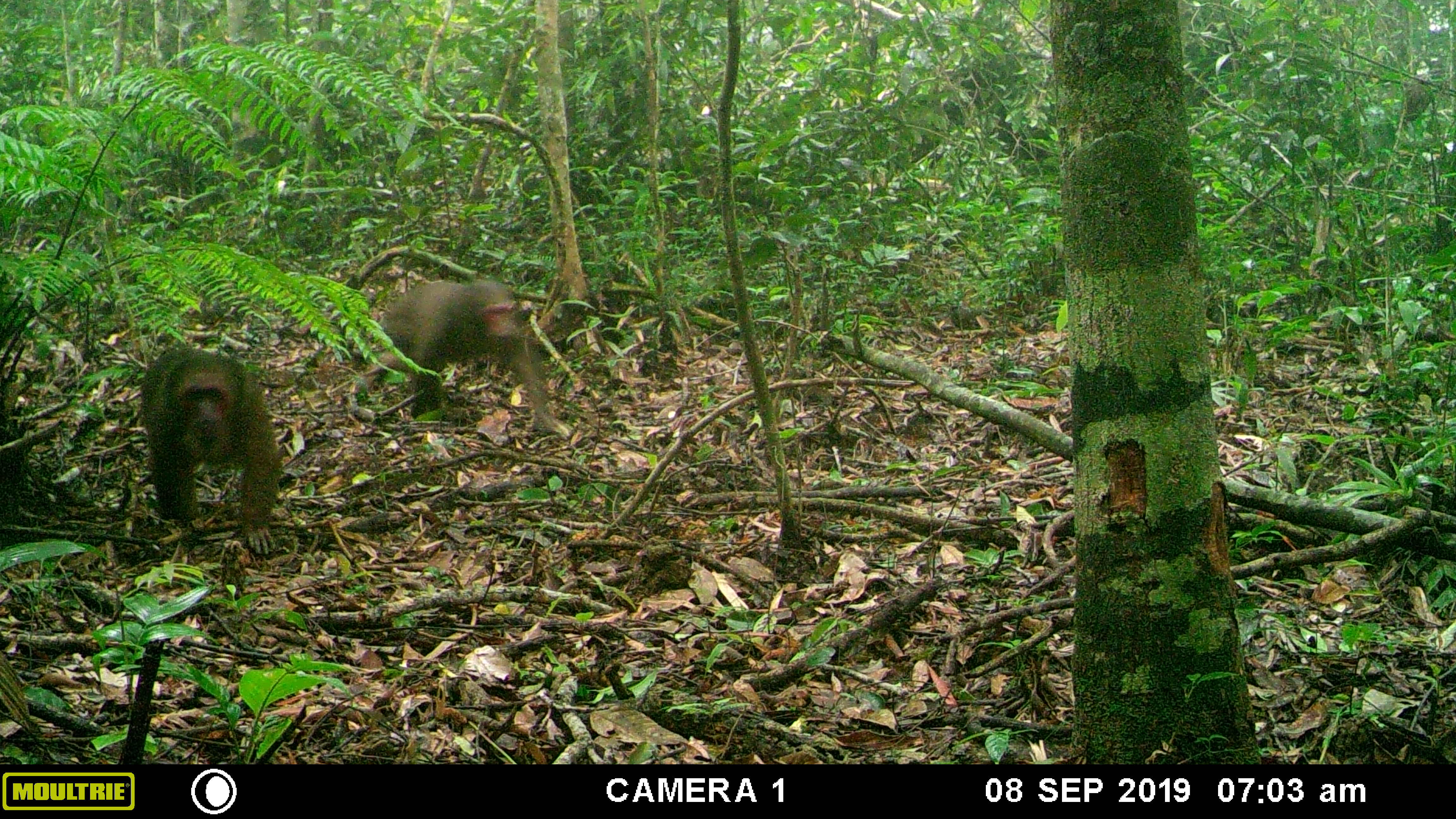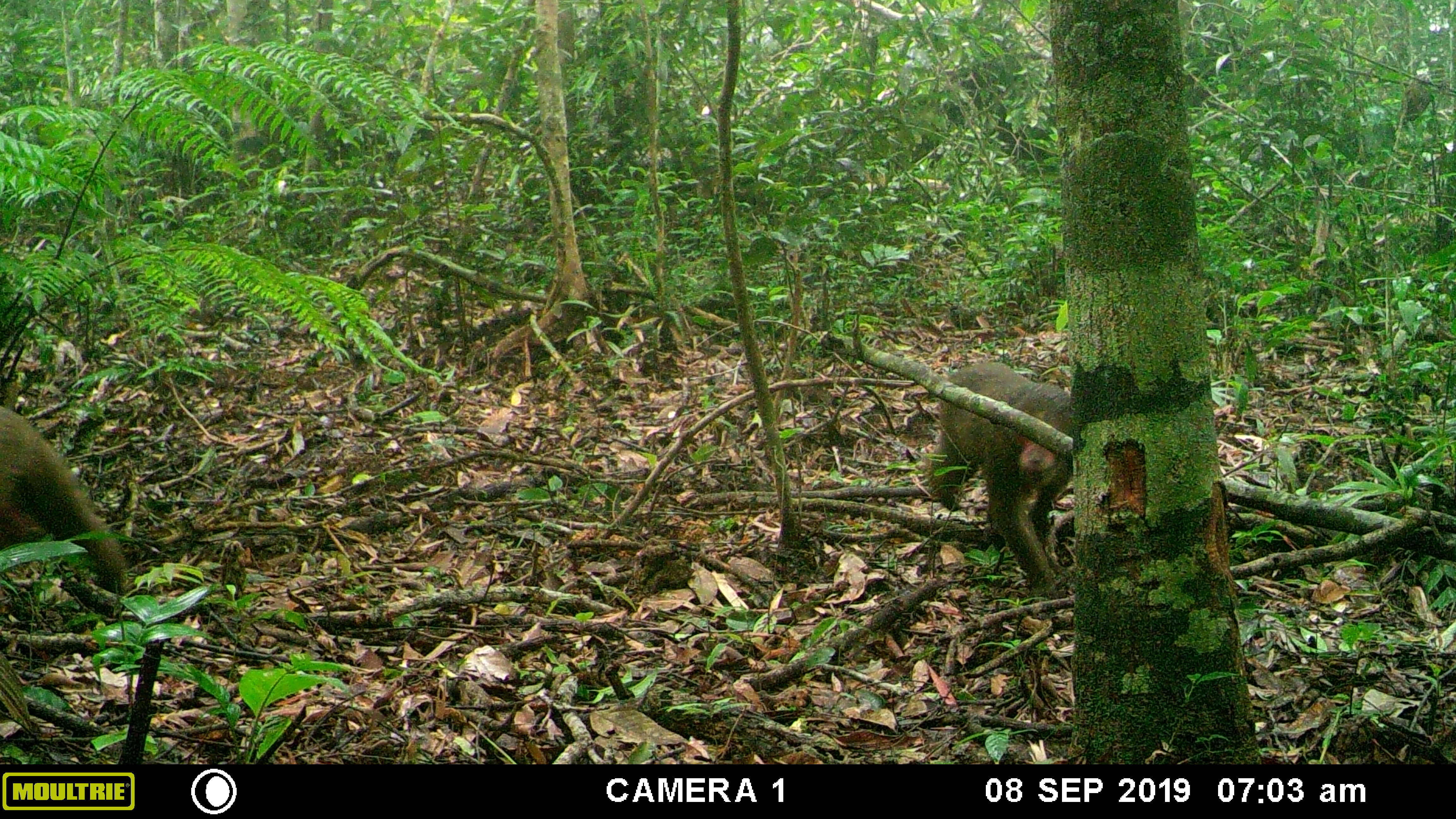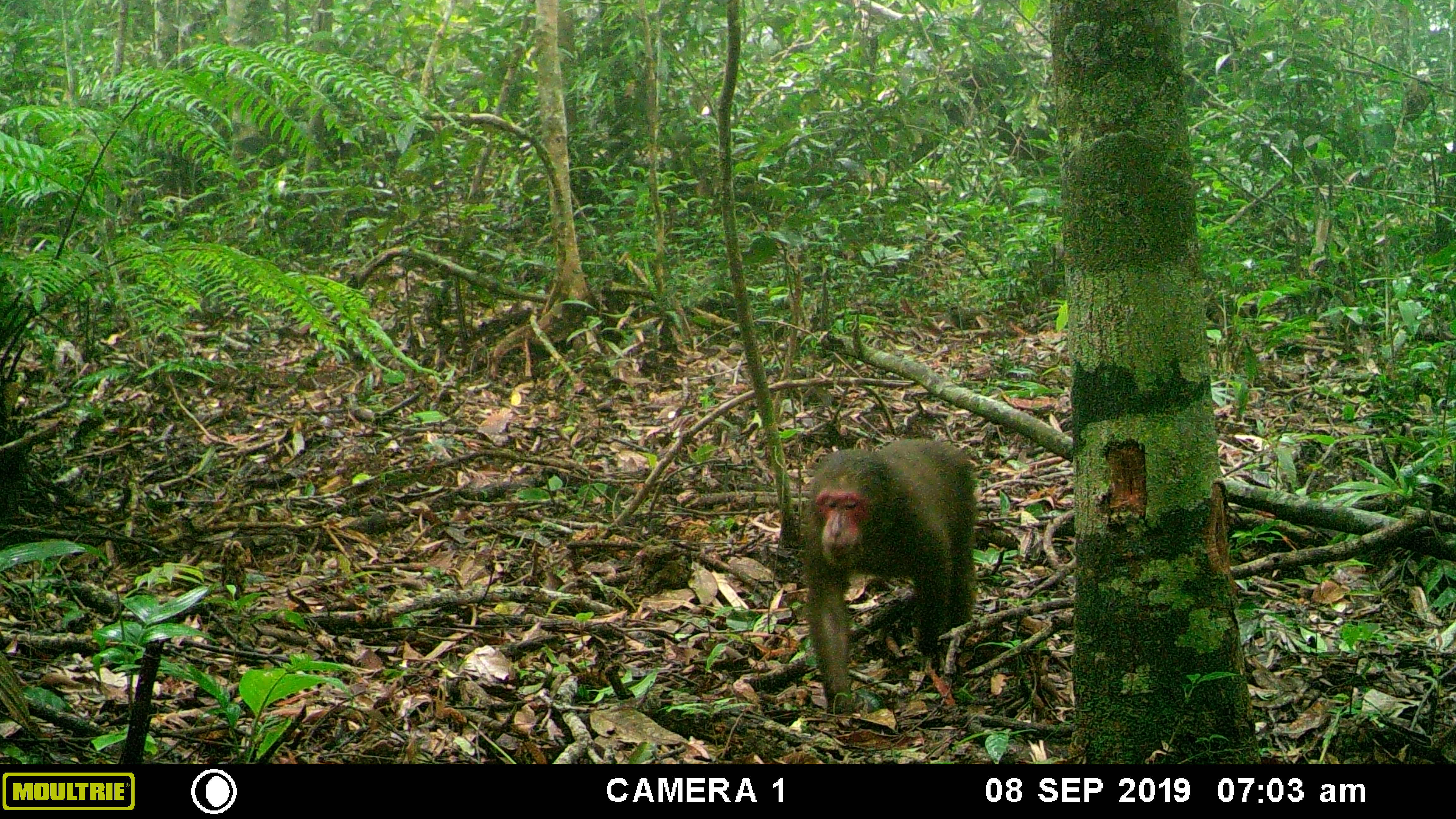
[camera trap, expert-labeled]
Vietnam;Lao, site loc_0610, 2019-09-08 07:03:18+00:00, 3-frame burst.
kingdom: Animalia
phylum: Chordata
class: Mammalia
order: Primates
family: Cercopithecidae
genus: Macaca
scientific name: Macaca arctoides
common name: stump-tailed macaque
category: stump tailed macaque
Stump tailed macaque (stump-tailed macaque) (Macaca arctoides). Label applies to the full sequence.